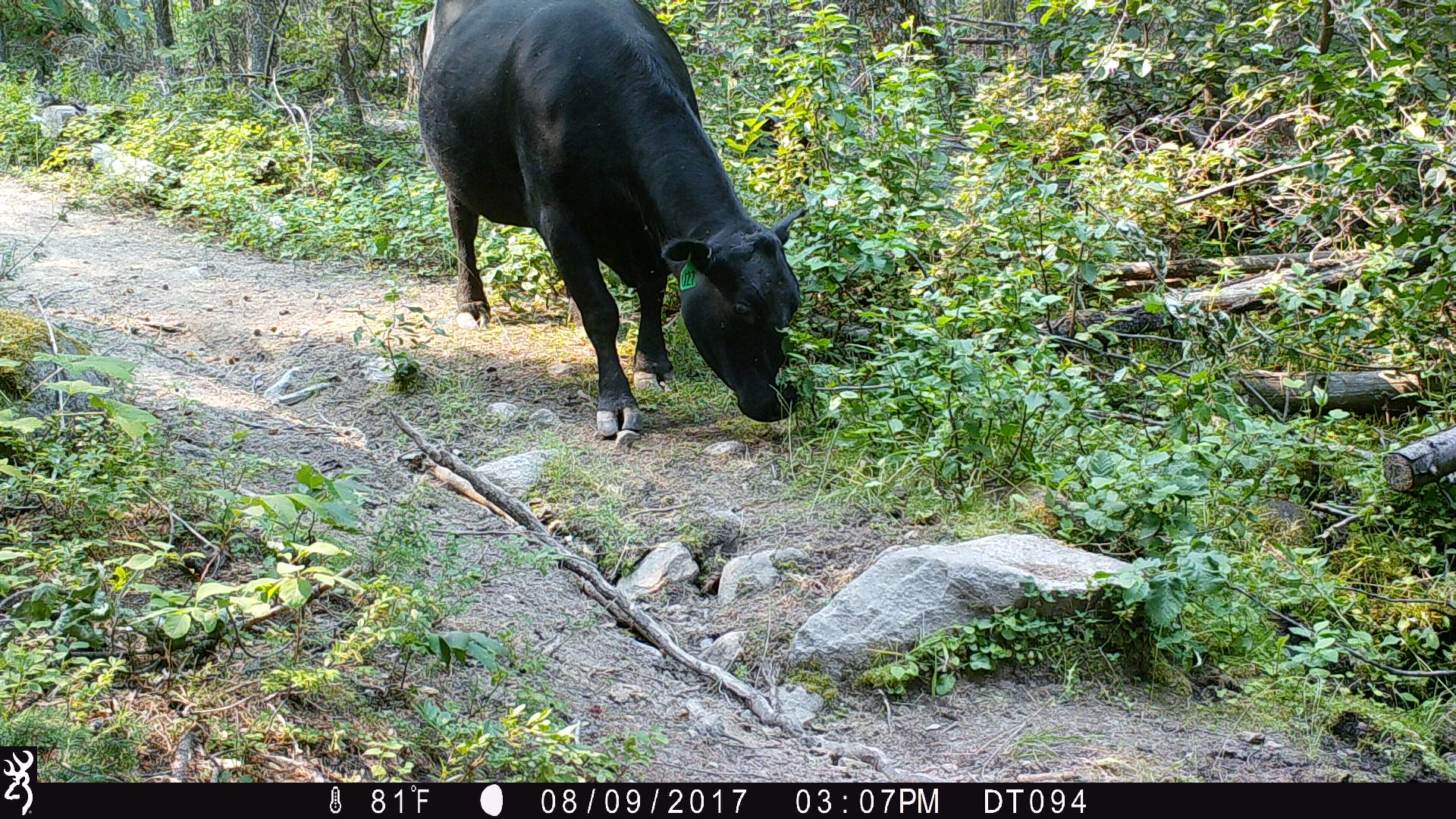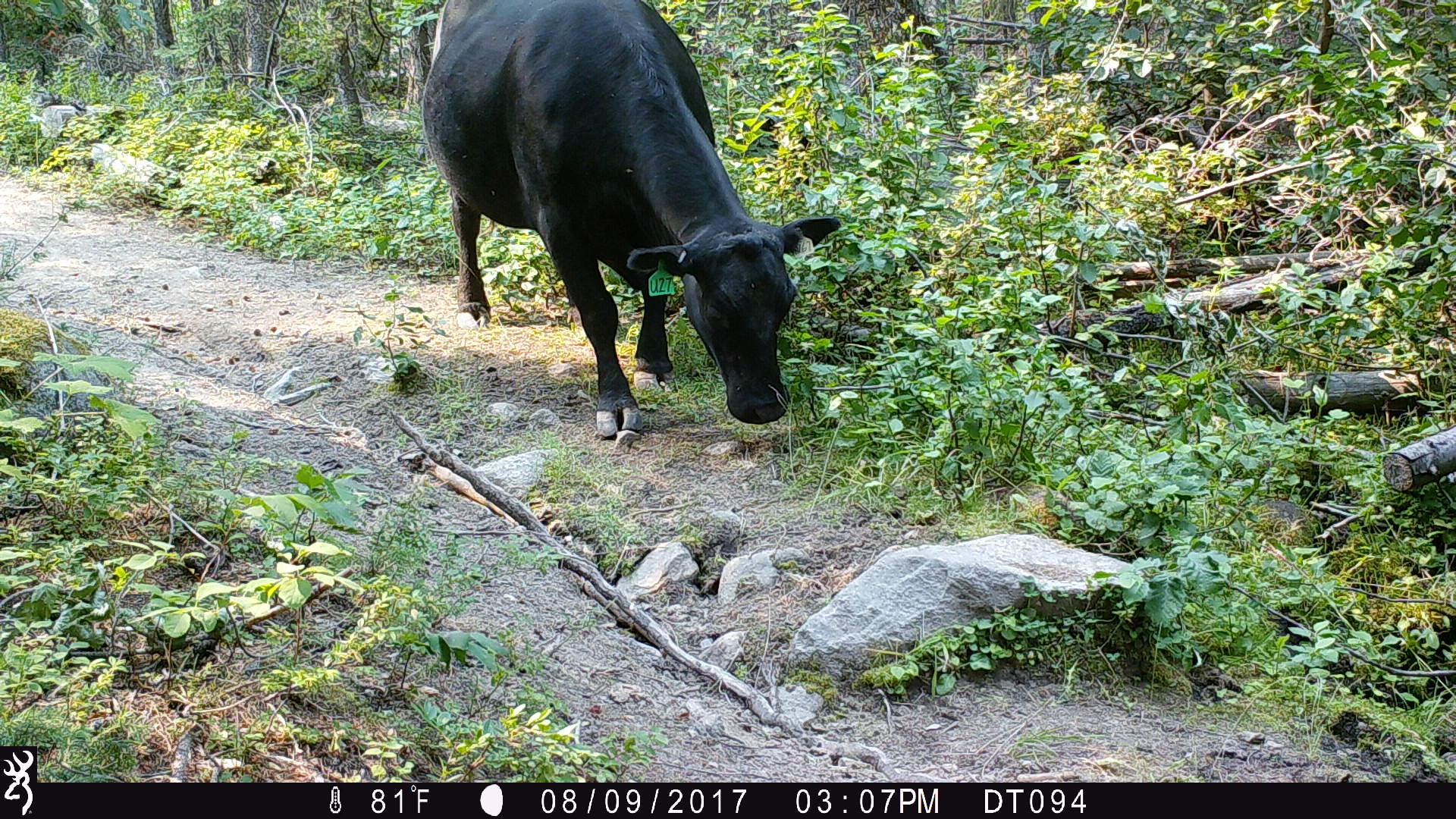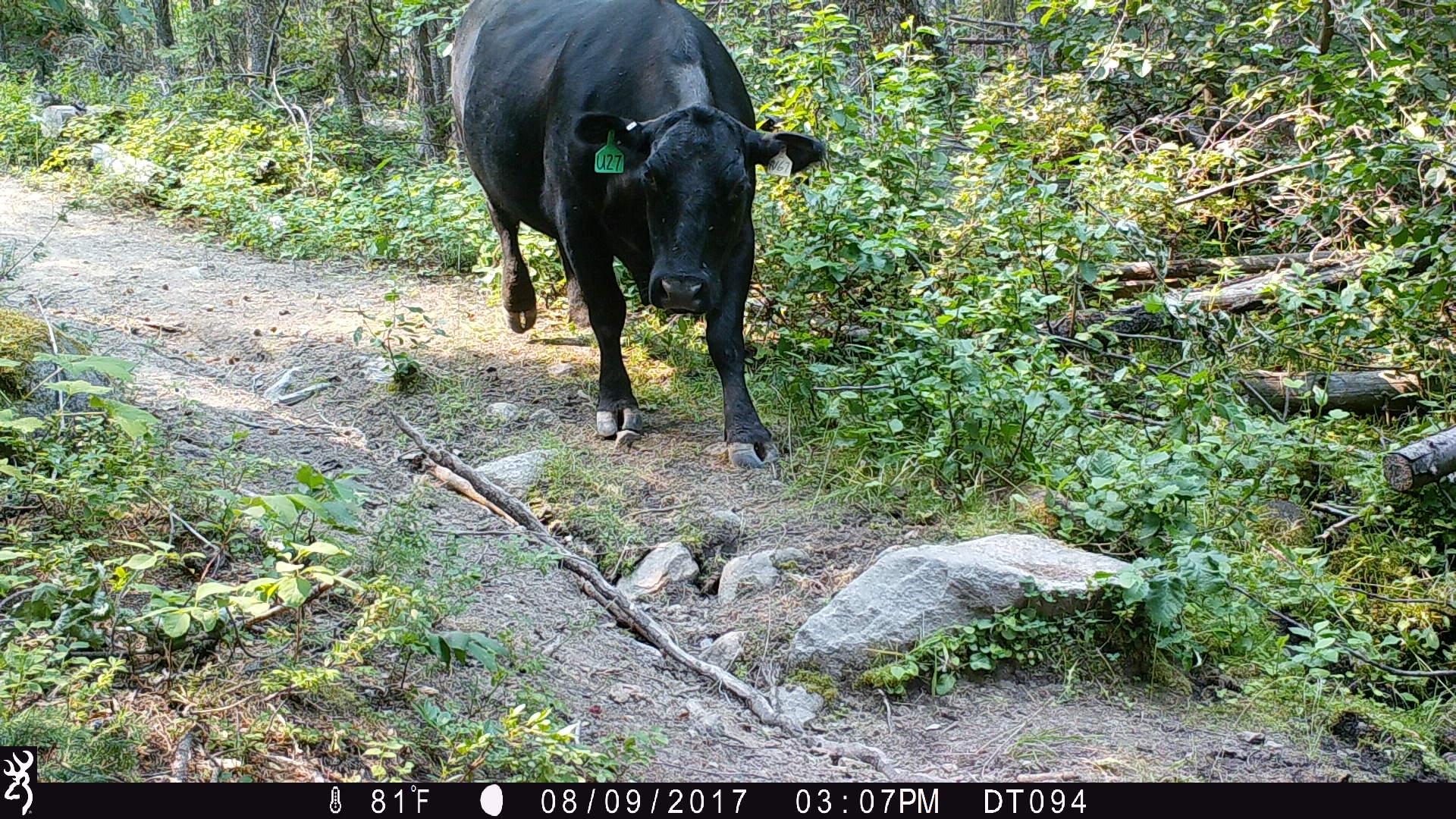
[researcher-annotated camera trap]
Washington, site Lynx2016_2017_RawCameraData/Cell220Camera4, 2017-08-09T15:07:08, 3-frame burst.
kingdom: Animalia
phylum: Chordata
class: Mammalia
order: Artiodactyla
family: Bovidae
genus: Bos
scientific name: Bos taurus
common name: domestic cattle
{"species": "domestic cattle (Bos taurus)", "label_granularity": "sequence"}